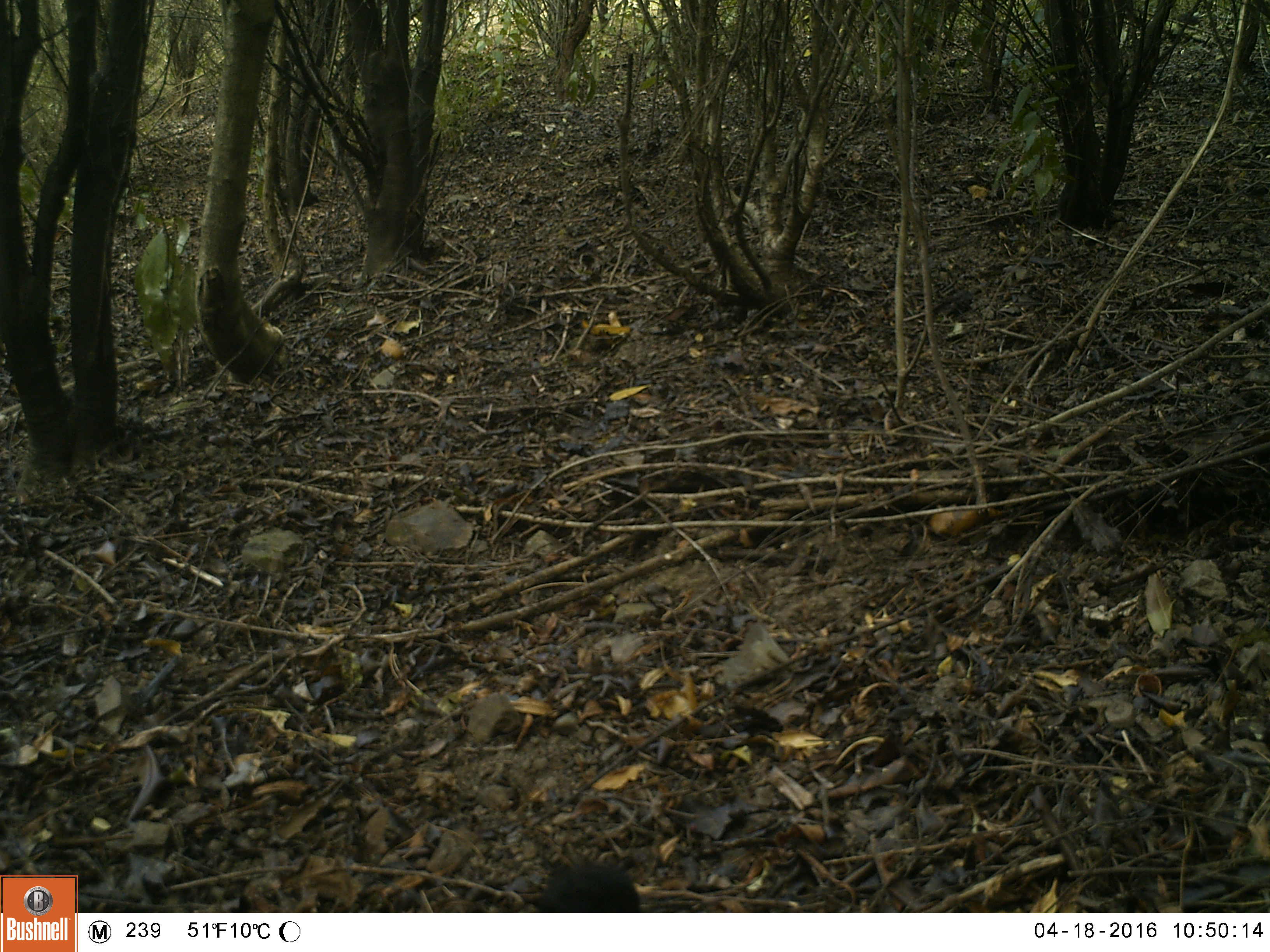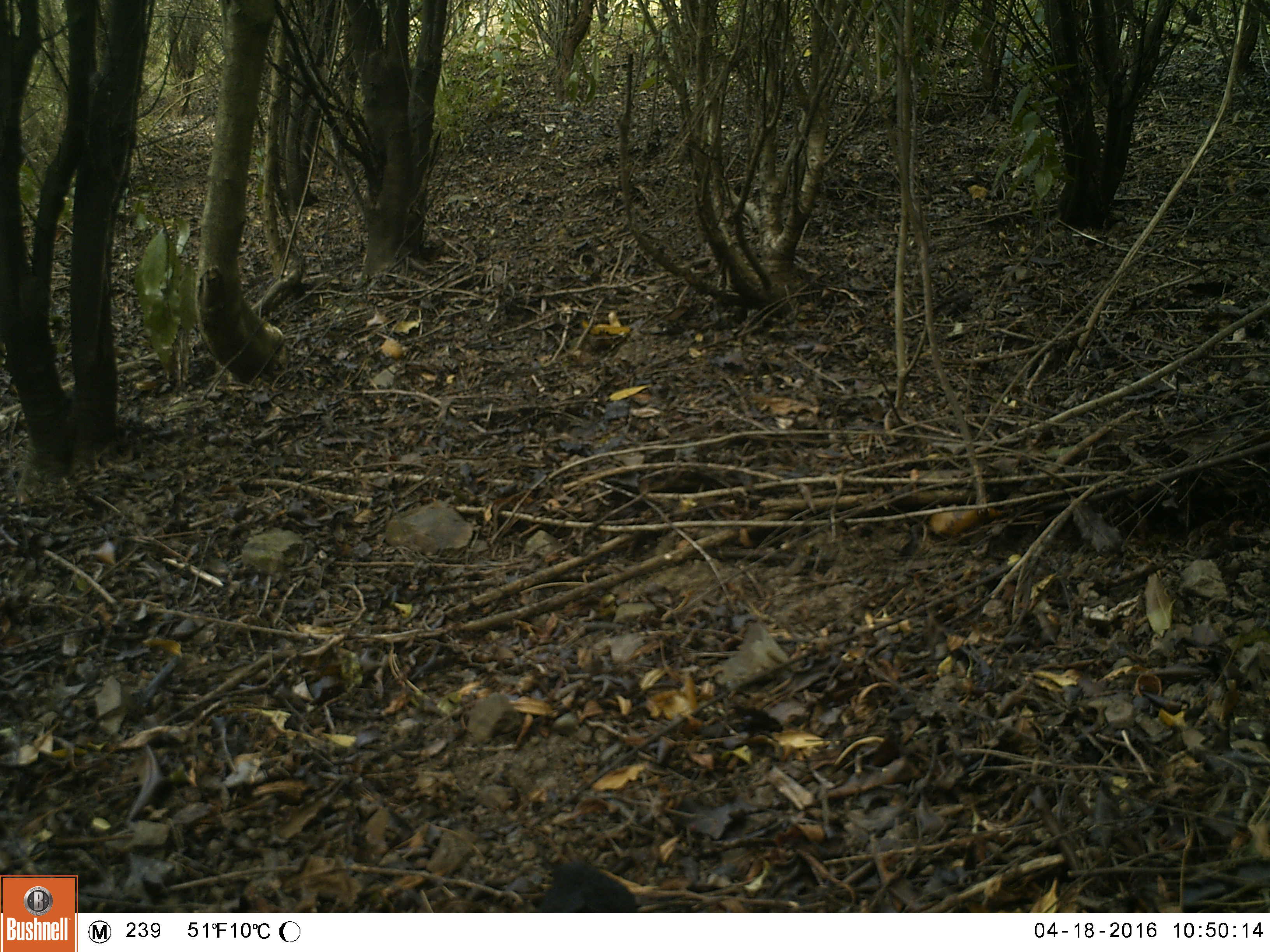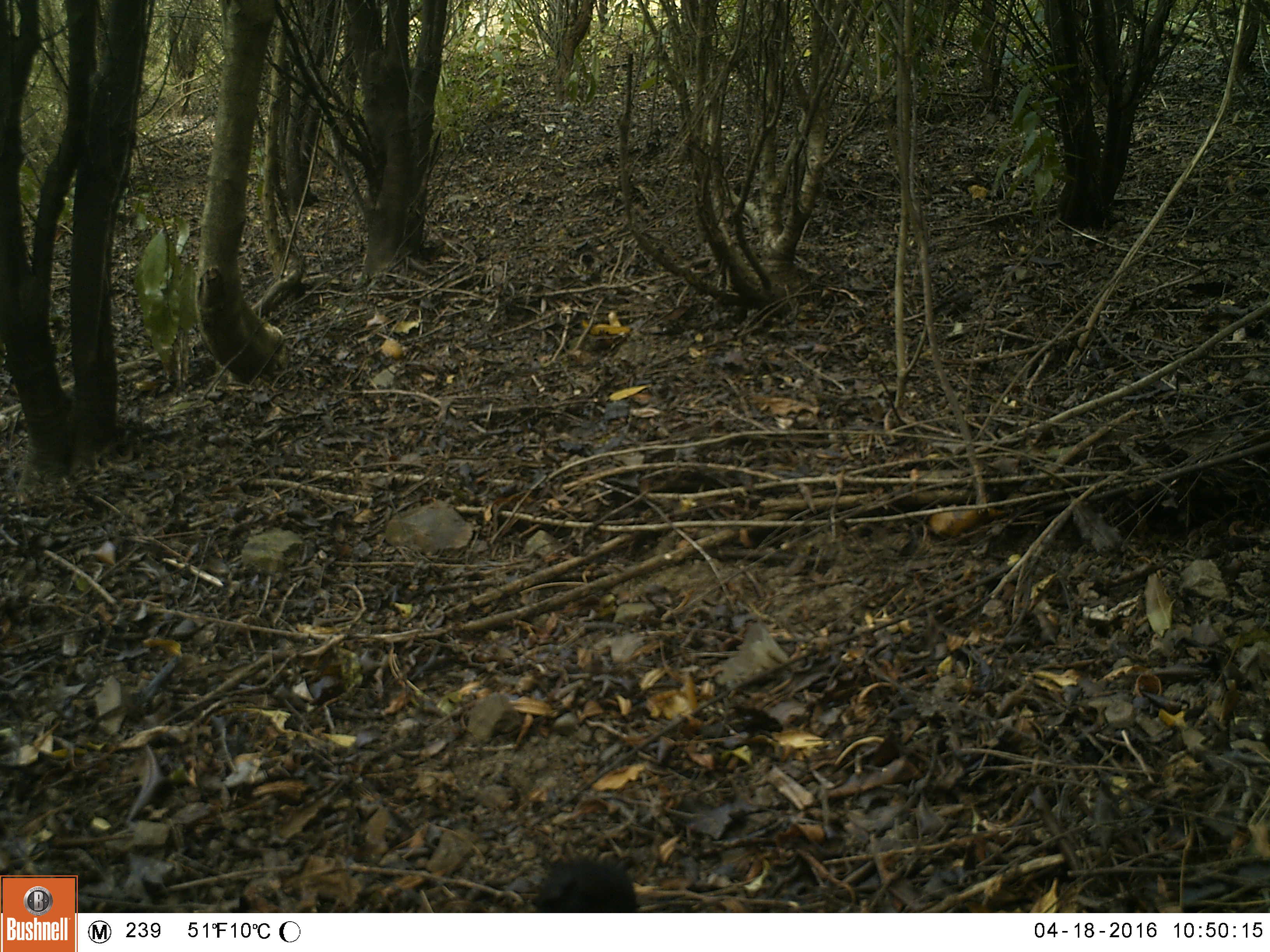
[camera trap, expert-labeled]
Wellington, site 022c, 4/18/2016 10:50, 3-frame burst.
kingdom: Animalia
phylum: Chordata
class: Aves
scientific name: Aves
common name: bird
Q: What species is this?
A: Bird (Aves).